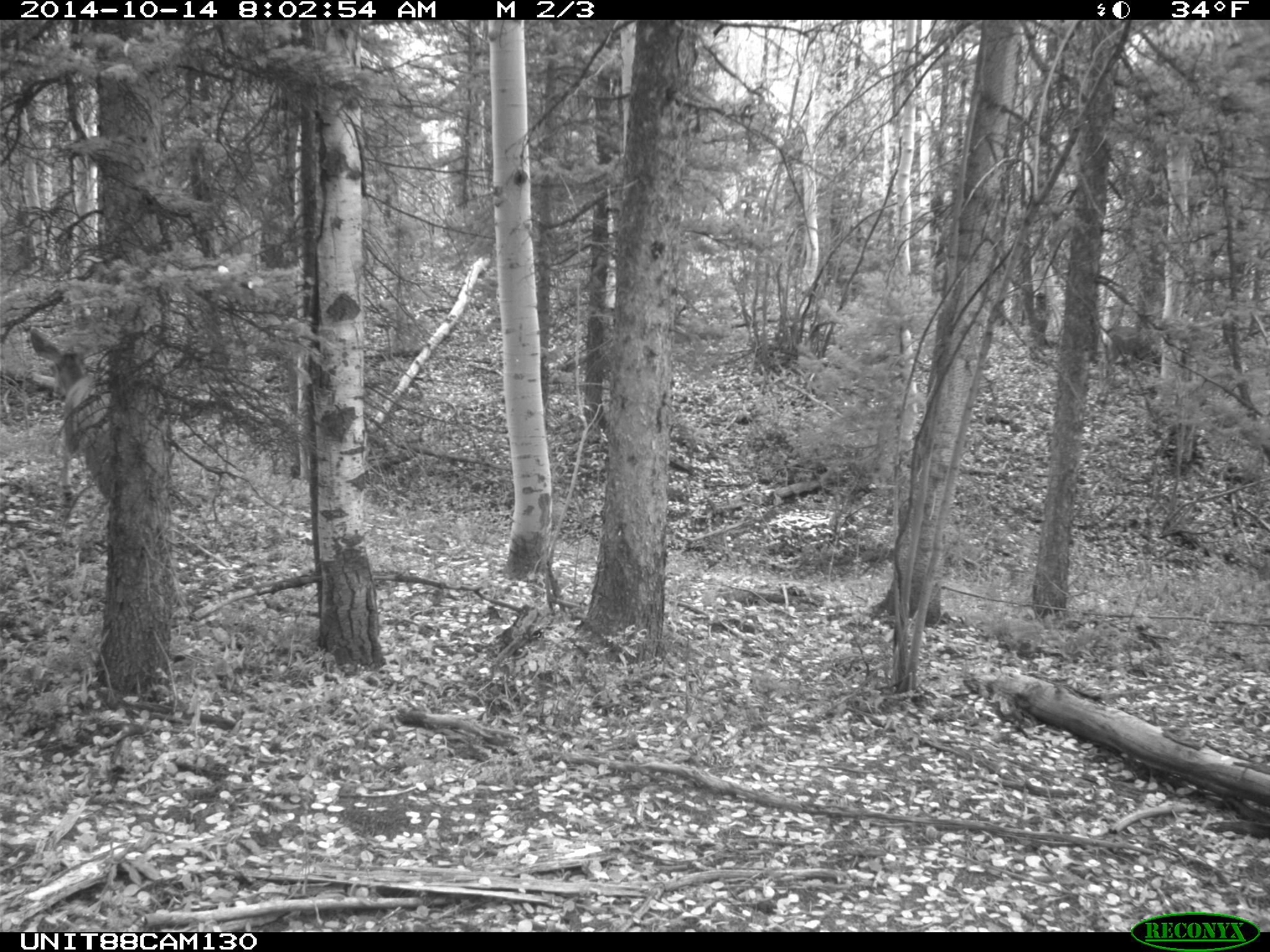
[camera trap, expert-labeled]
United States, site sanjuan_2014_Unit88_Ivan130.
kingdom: Animalia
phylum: Chordata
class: Mammalia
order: Artiodactyla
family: Cervidae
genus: Odocoileus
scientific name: Odocoileus hemionus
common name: mule deer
Odocoileus hemionus (mule deer).